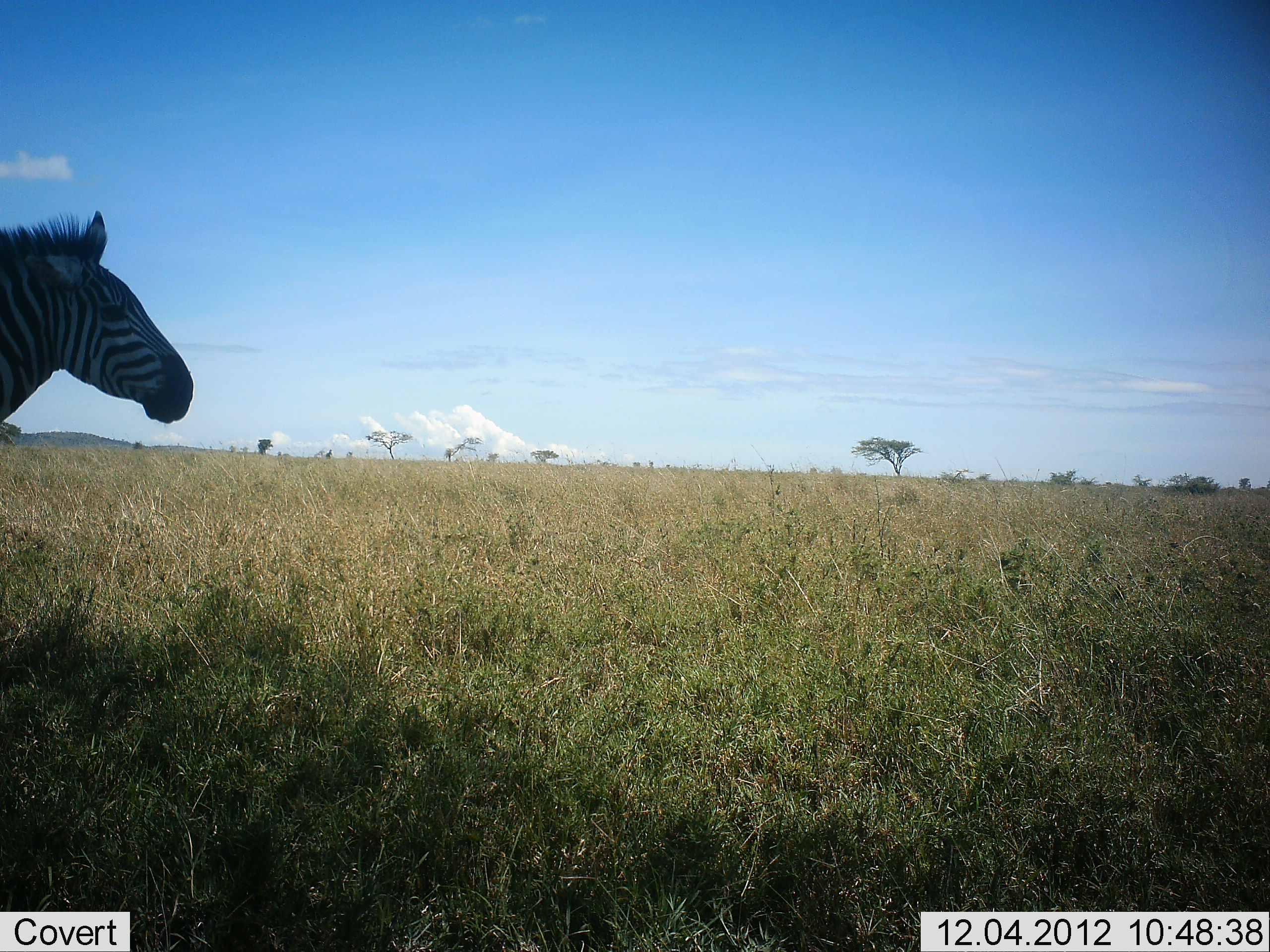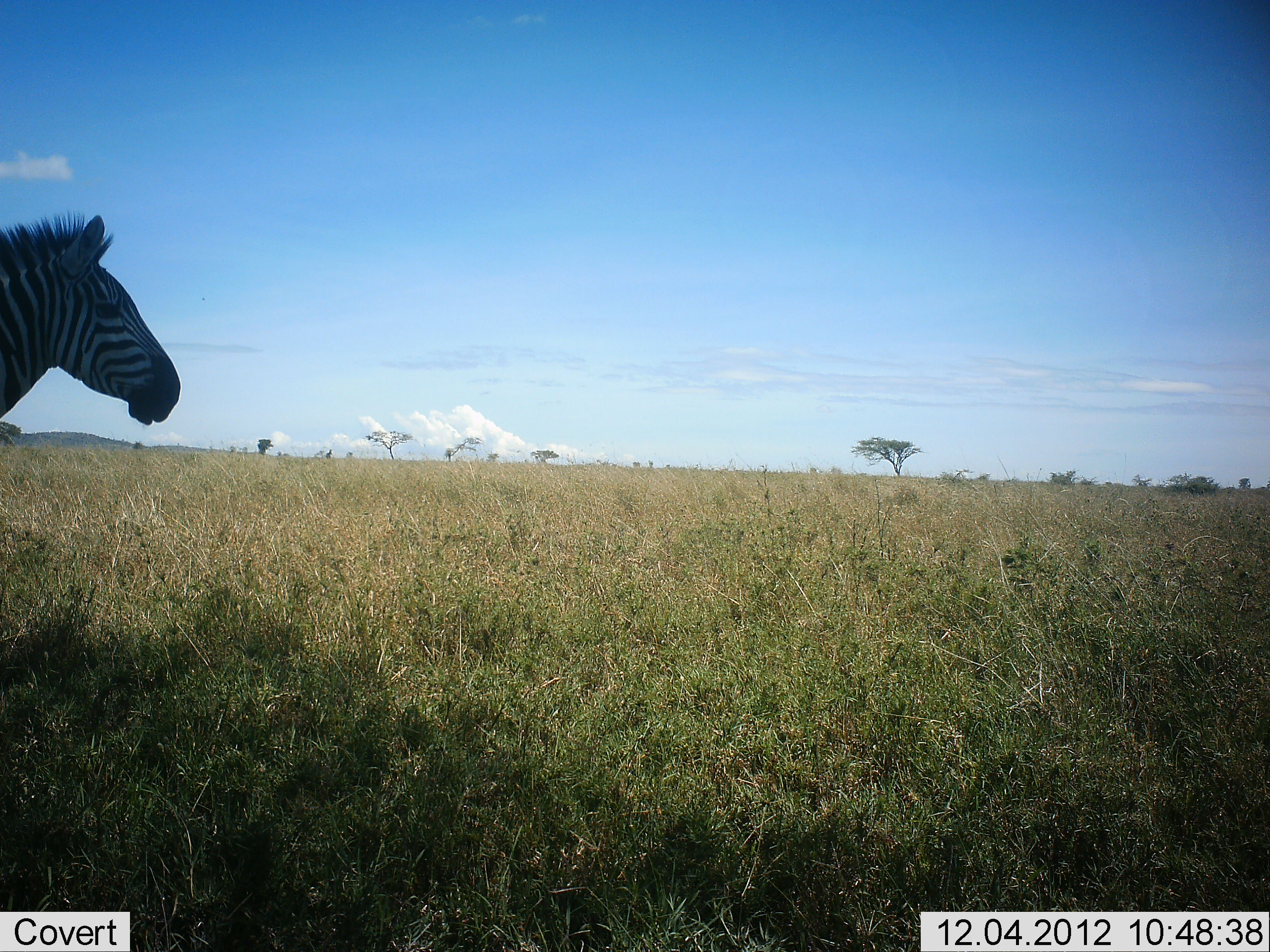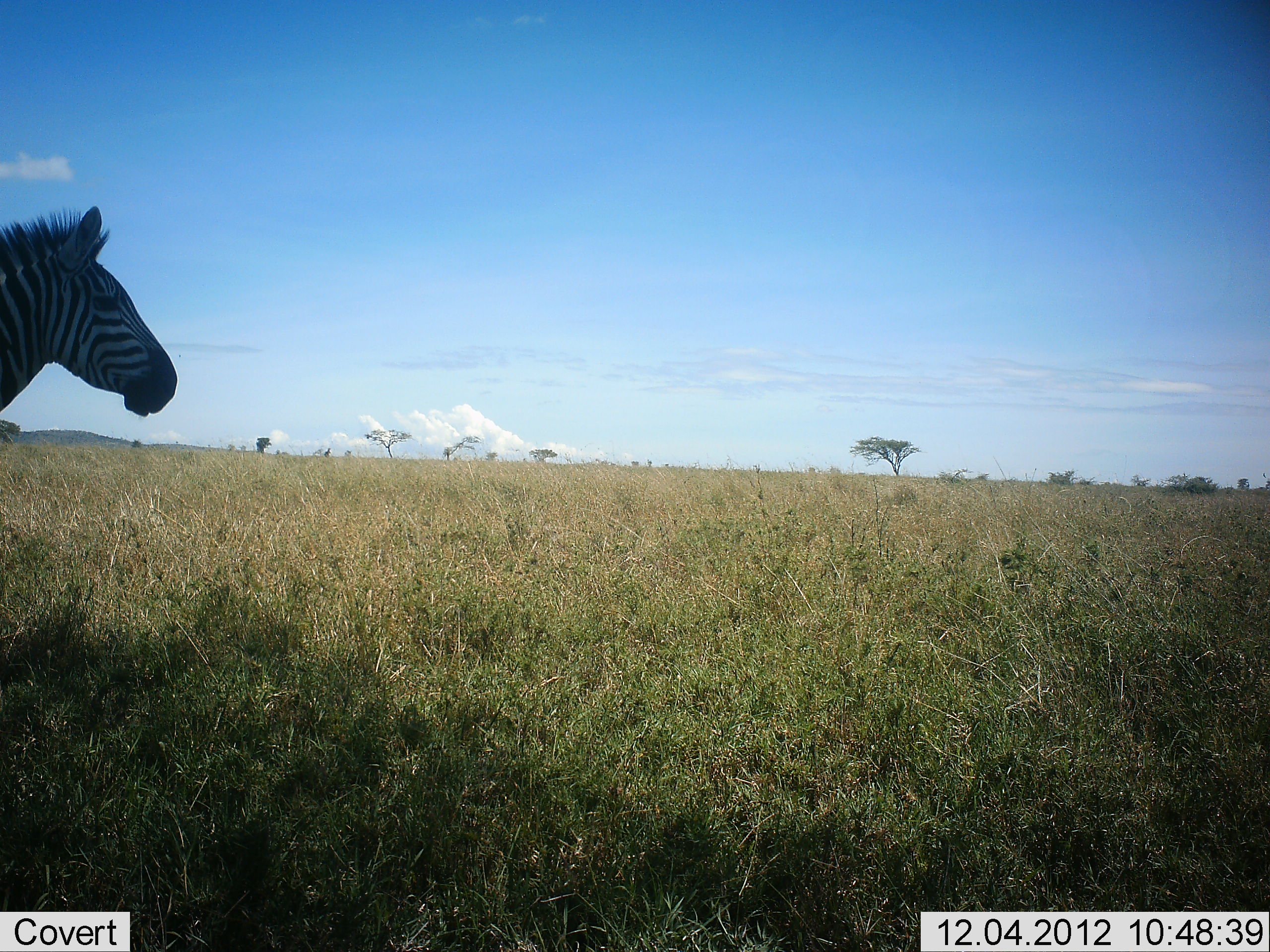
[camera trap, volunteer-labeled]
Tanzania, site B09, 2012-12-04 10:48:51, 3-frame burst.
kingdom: Animalia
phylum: Chordata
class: Mammalia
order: Perissodactyla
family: Equidae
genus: Equus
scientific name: Equus quagga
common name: plains zebra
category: zebra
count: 1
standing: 80%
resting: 0%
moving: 20%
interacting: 0%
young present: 0%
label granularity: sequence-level